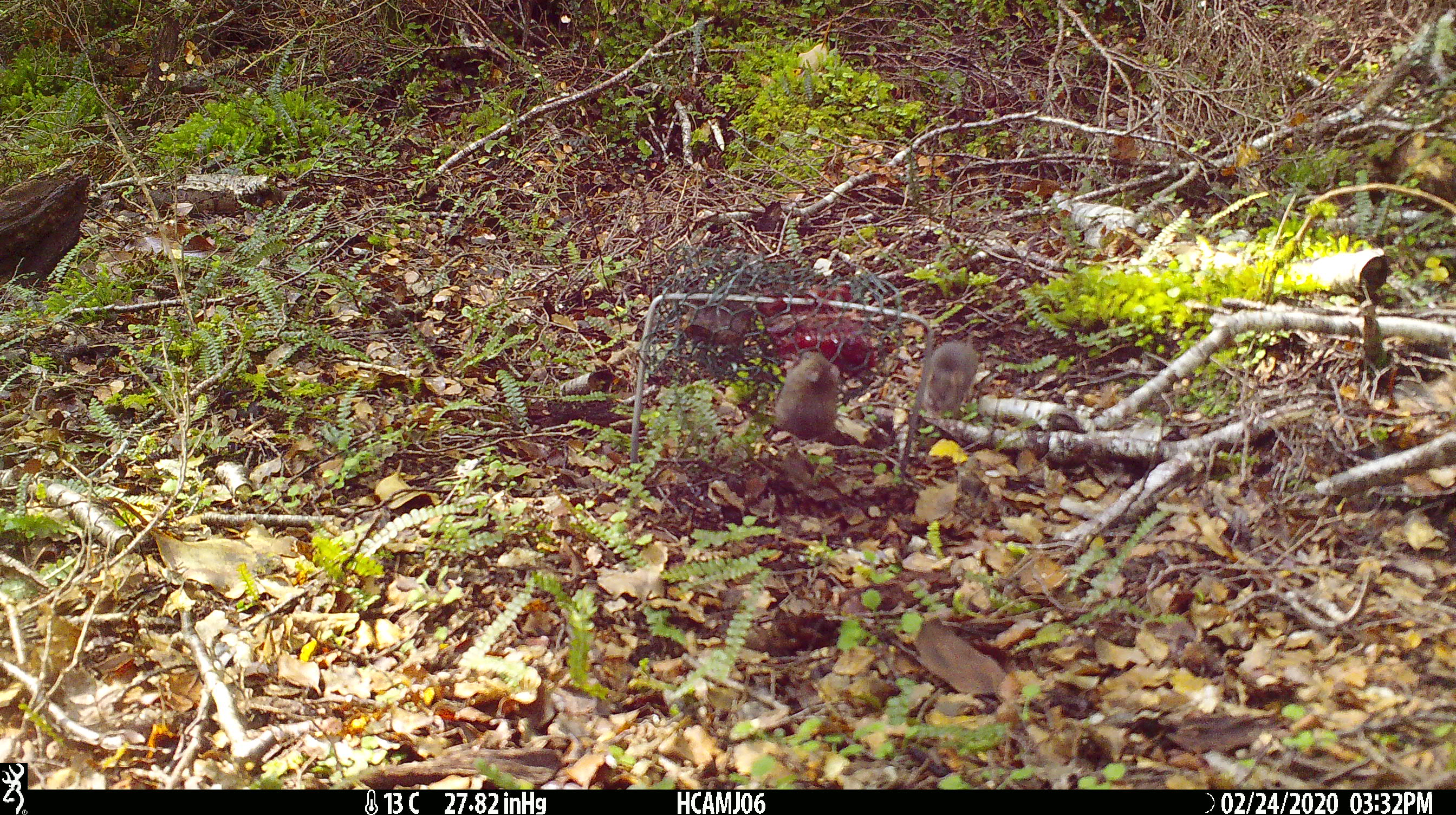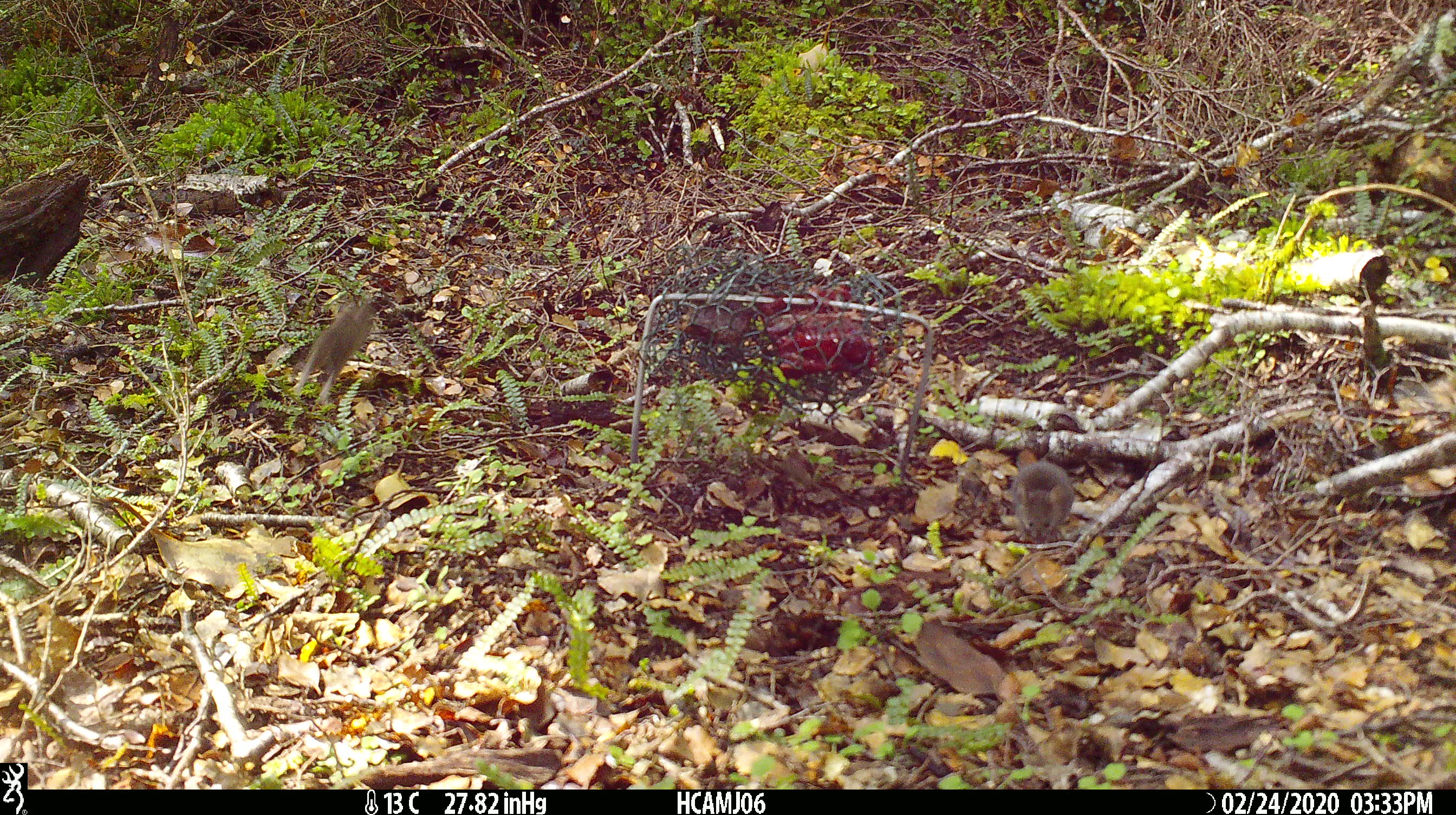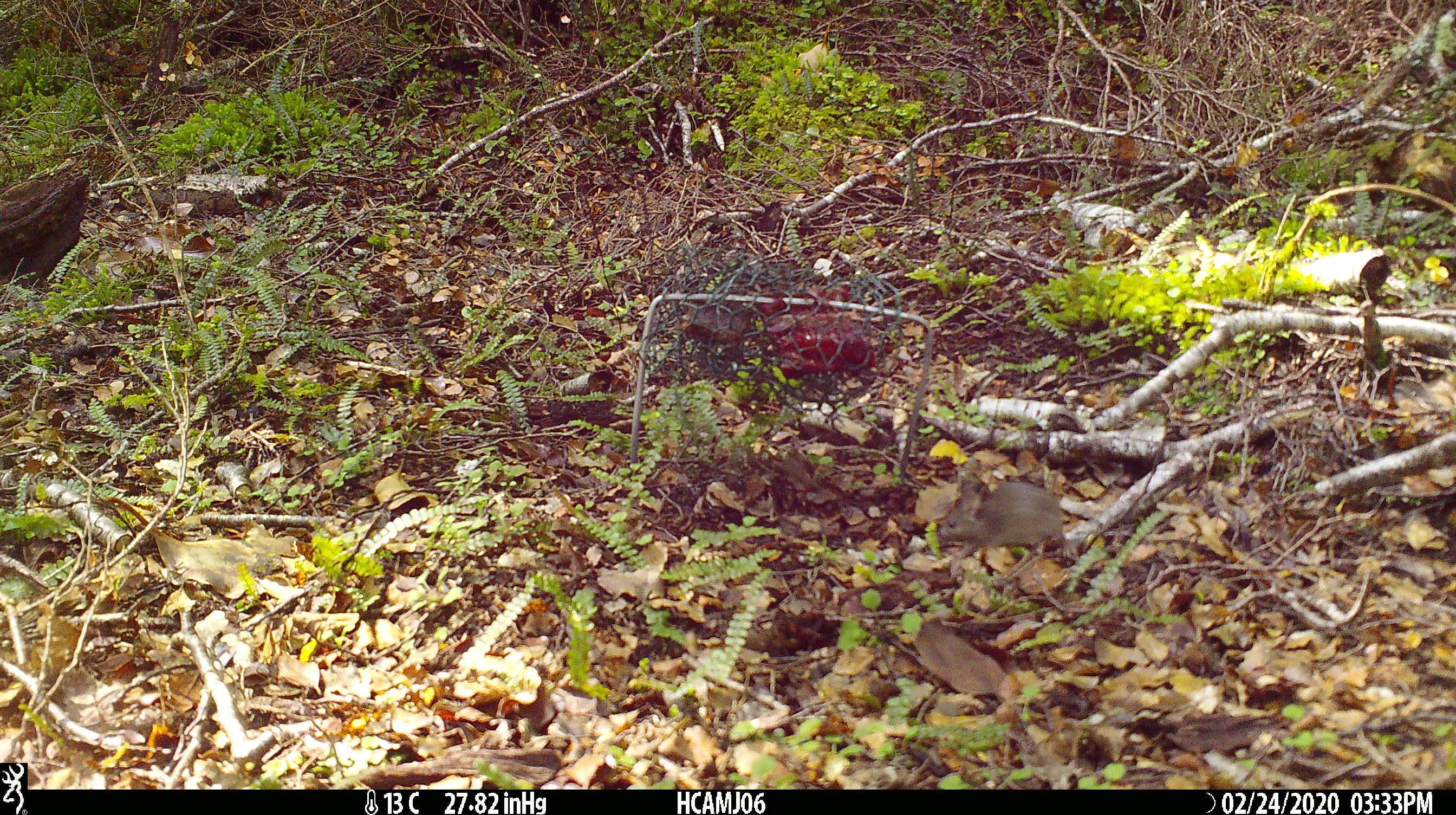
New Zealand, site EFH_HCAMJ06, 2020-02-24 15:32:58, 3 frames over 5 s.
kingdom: Animalia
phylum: Chordata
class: Mammalia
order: Rodentia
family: Muridae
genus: Mus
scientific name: Mus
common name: mouse